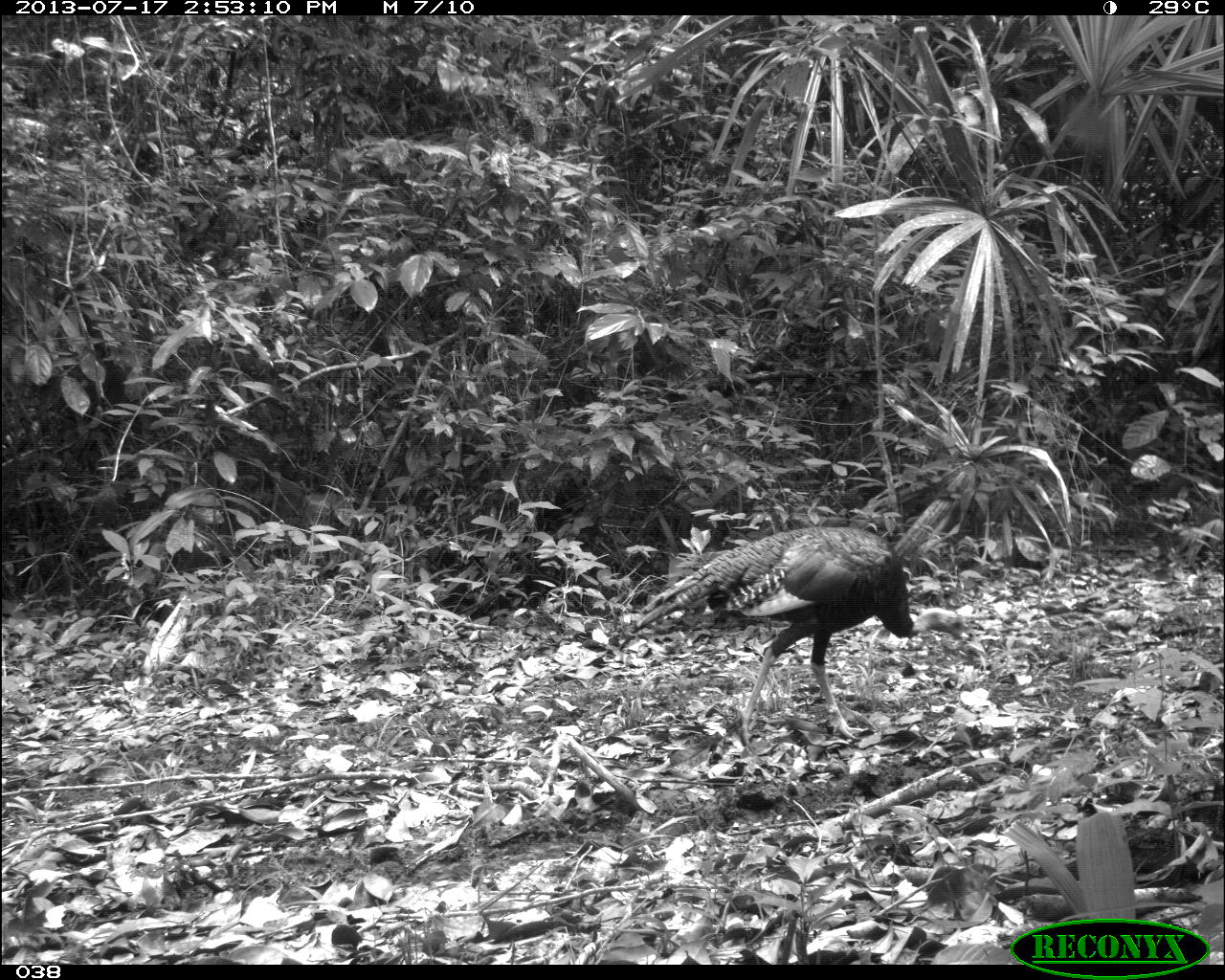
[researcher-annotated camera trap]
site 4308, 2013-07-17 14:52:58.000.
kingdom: Animalia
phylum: Chordata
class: Aves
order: Galliformes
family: Phasianidae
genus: Meleagris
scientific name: Meleagris ocellata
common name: ocellated turkey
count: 3